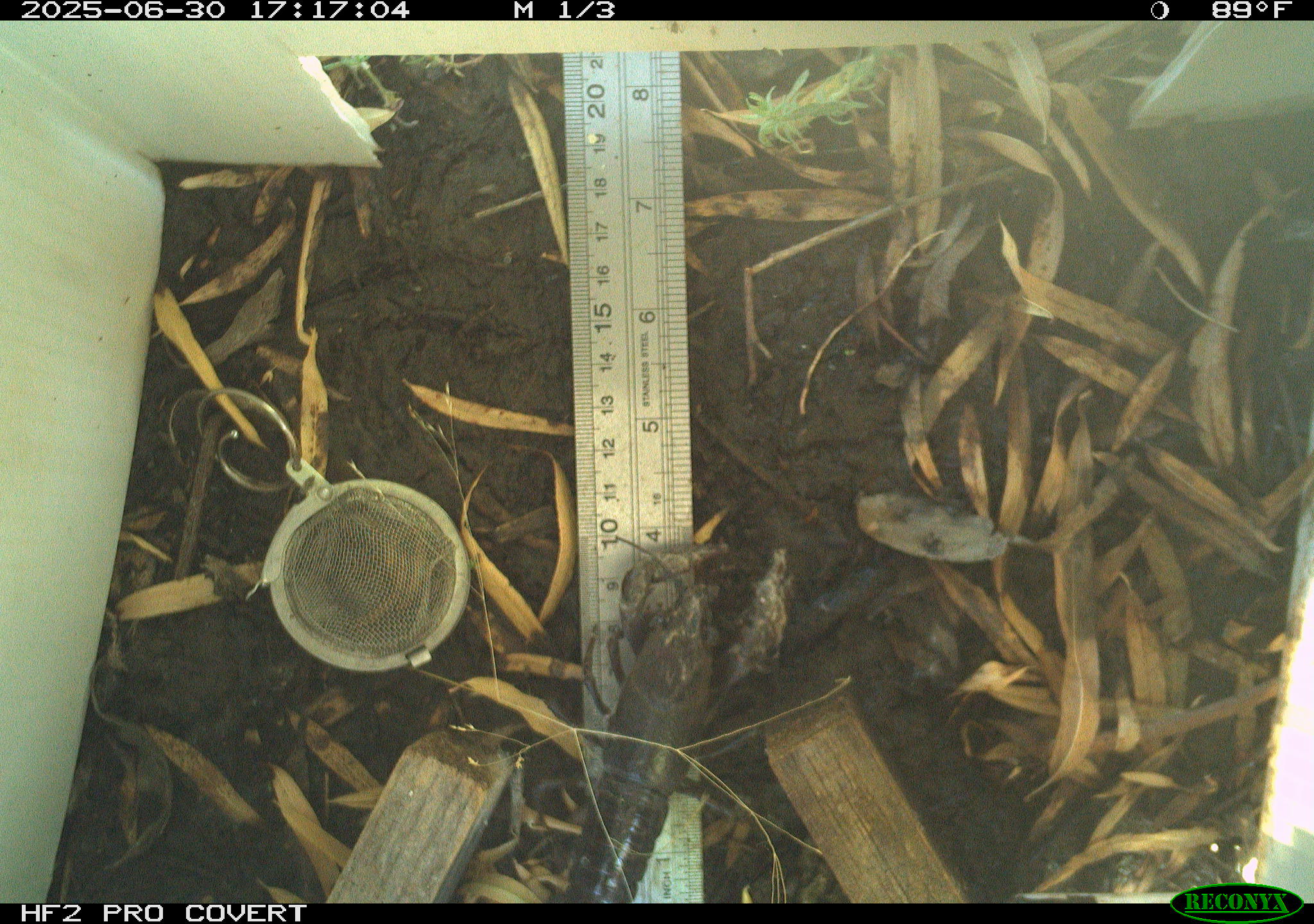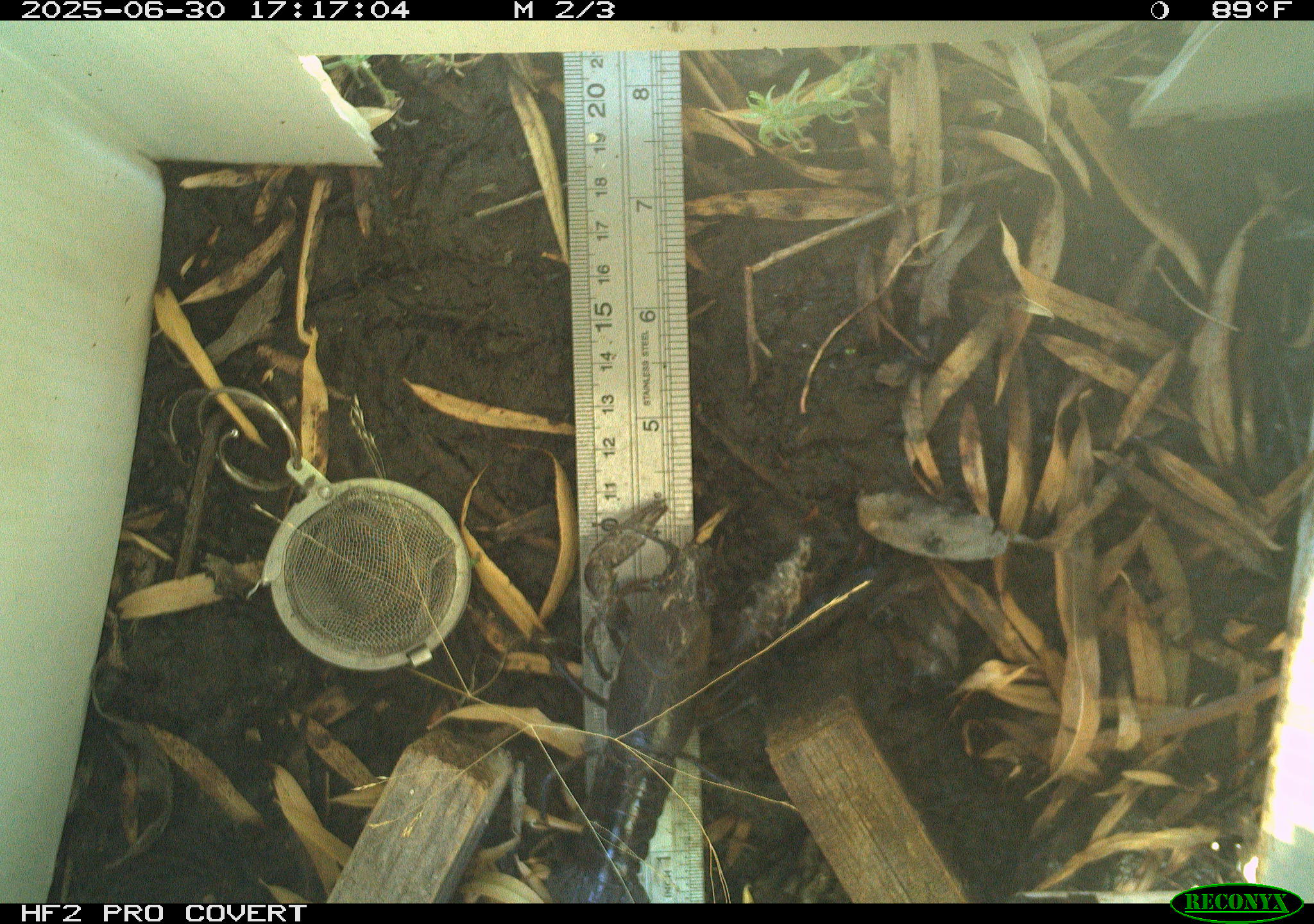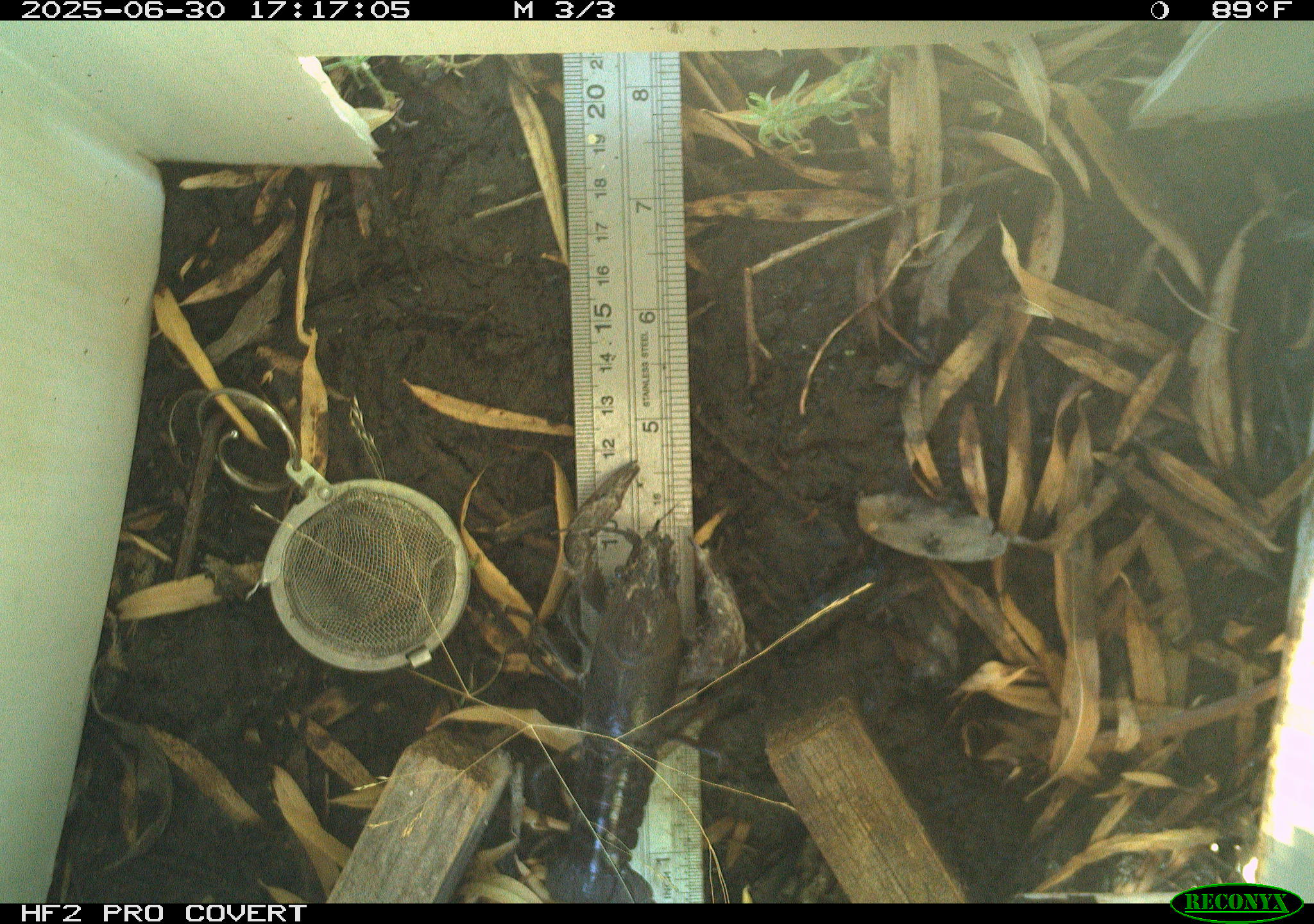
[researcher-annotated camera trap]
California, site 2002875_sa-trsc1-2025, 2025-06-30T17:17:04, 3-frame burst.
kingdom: Animalia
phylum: Arthropoda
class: Malacostraca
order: Decapoda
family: Palinuridae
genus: Jasus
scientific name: Jasus edwardsii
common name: crayfish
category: crayfish species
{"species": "crayfish species (crayfish) (Jasus edwardsii)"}